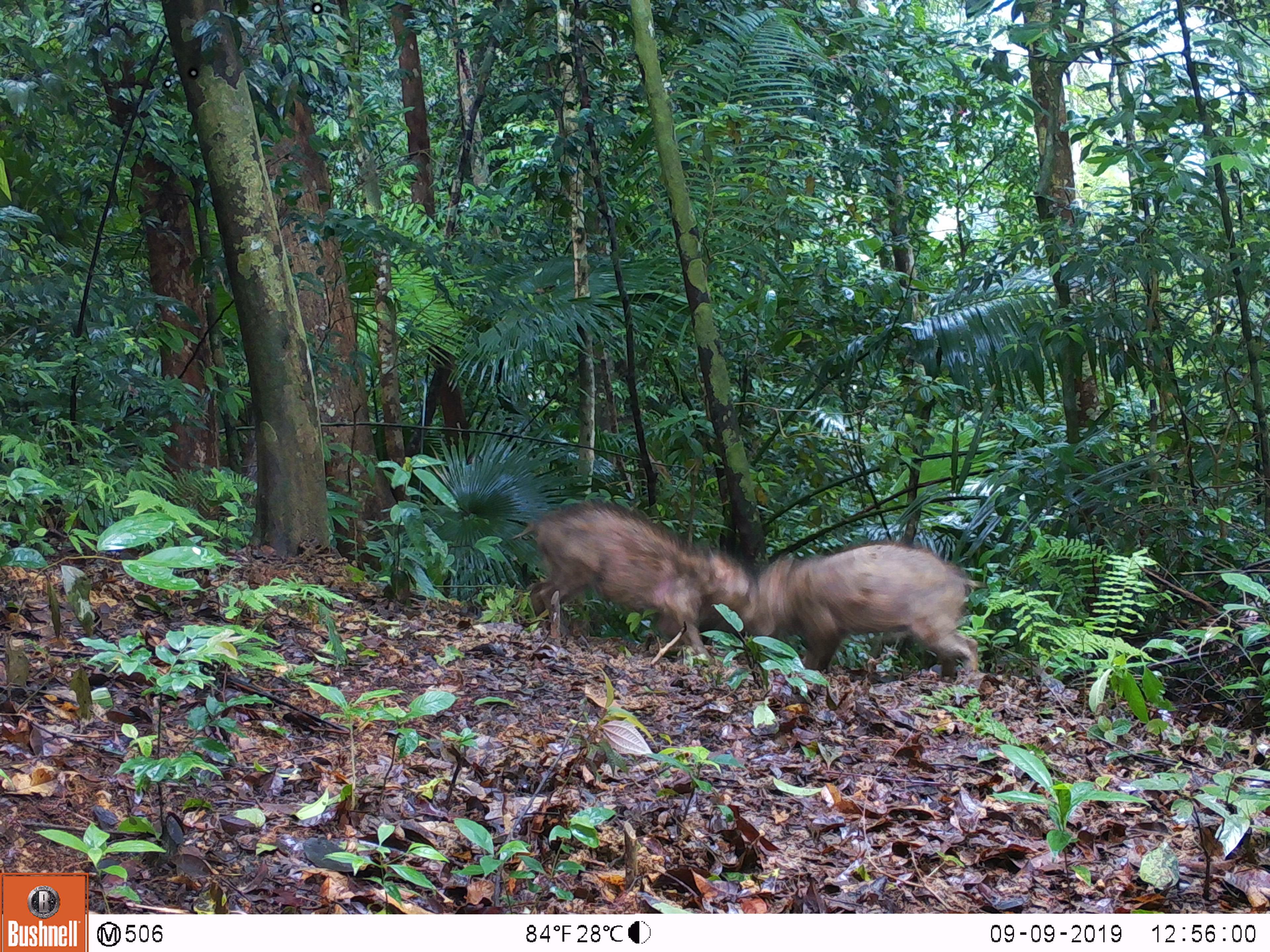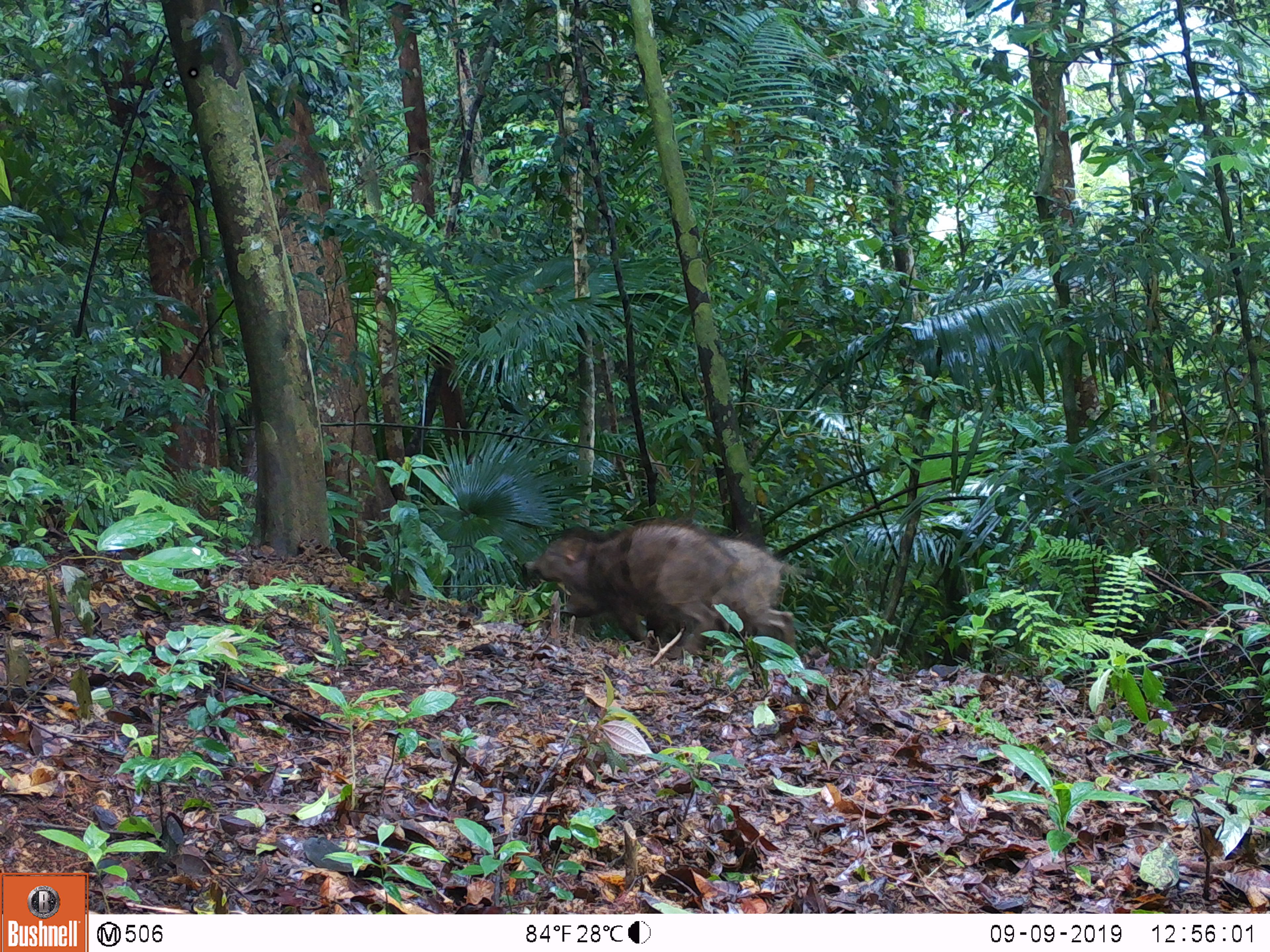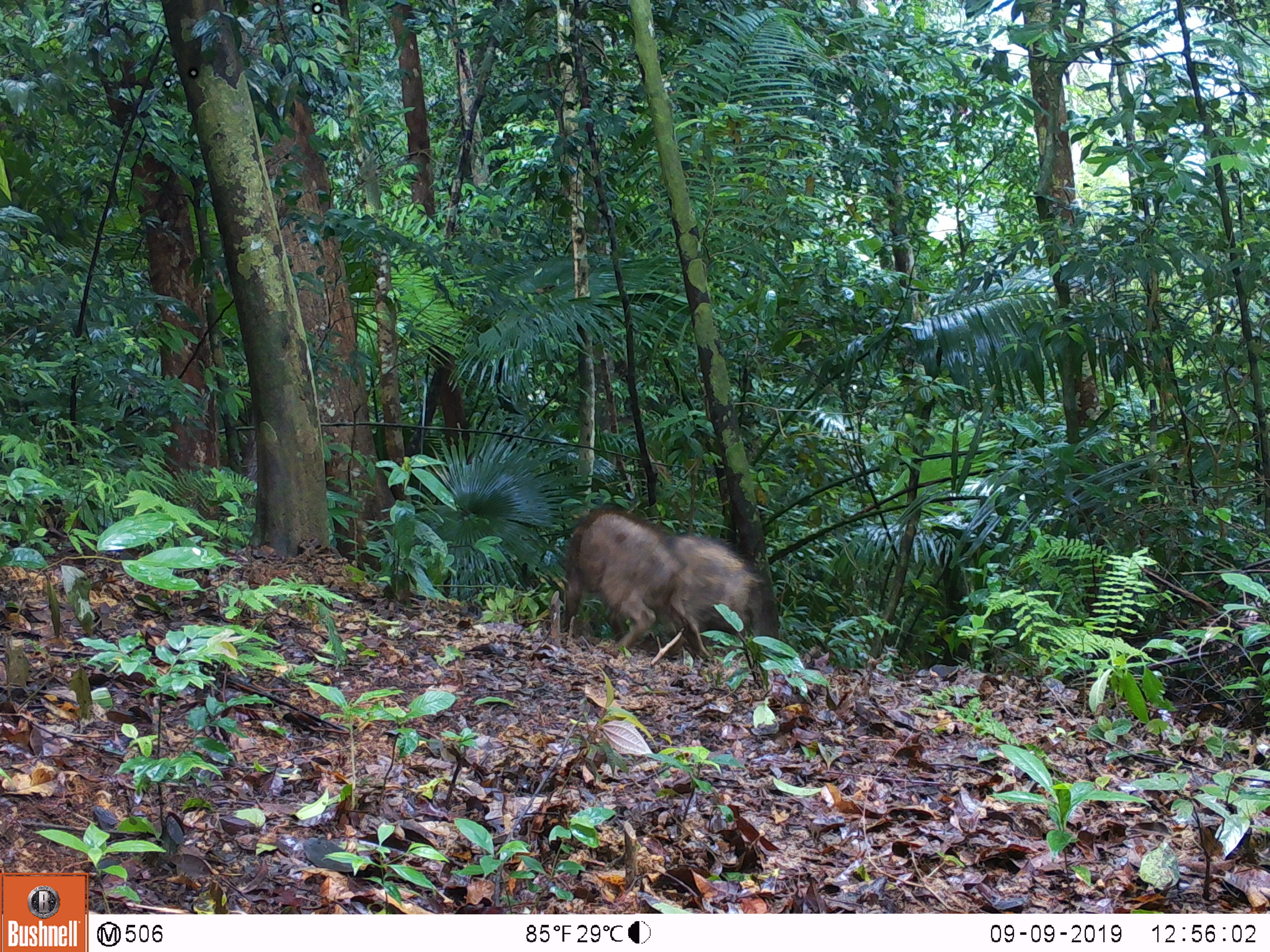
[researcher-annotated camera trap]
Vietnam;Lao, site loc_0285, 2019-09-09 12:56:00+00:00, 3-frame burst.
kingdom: Animalia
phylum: Chordata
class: Mammalia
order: Artiodactyla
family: Suidae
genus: Sus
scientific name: Sus scrofa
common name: eurasian wild pig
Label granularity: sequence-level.